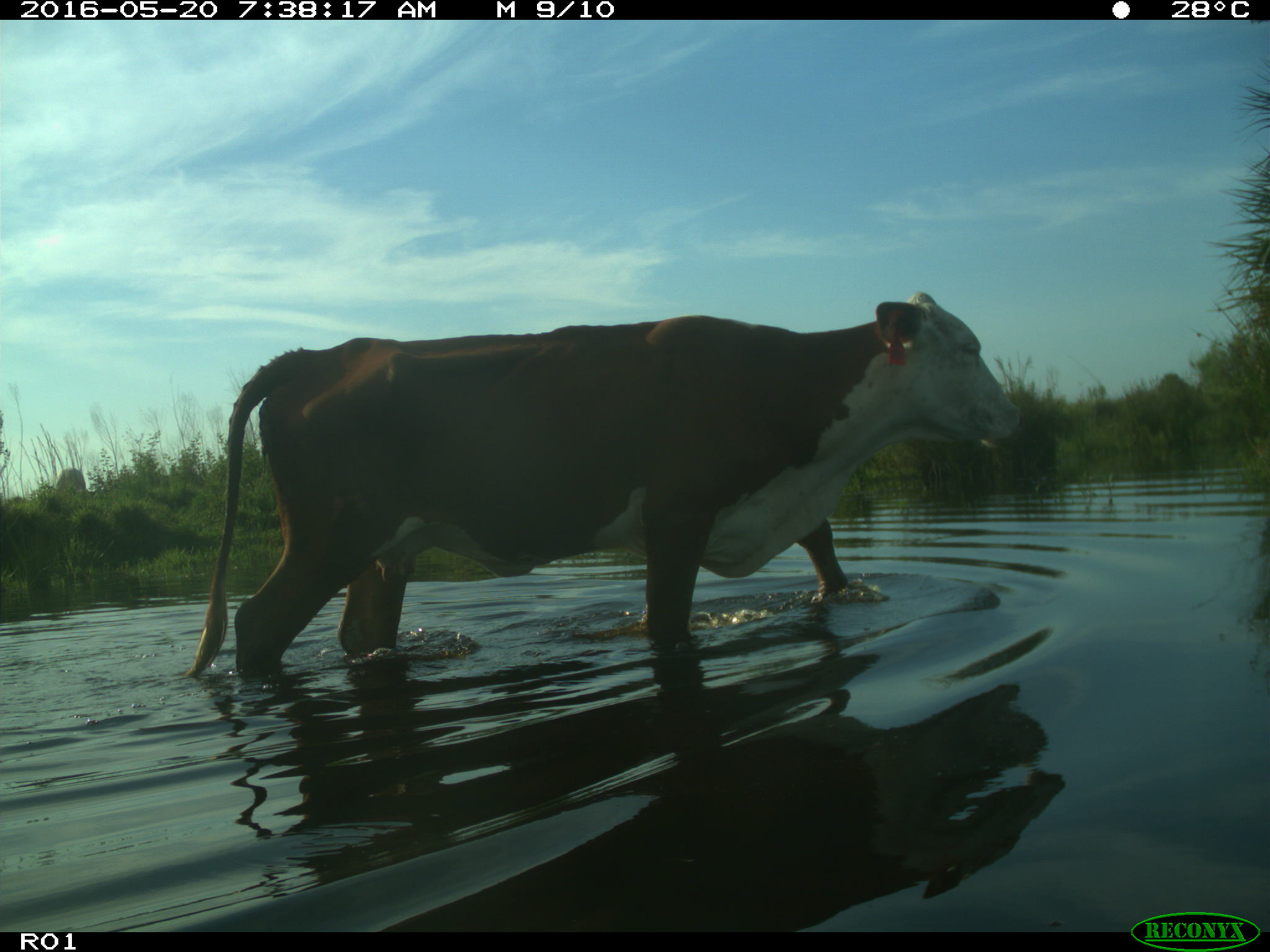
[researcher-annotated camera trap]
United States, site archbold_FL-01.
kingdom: Animalia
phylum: Chordata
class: Mammalia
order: Artiodactyla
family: Bovidae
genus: Bos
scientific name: Bos taurus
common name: domestic cow